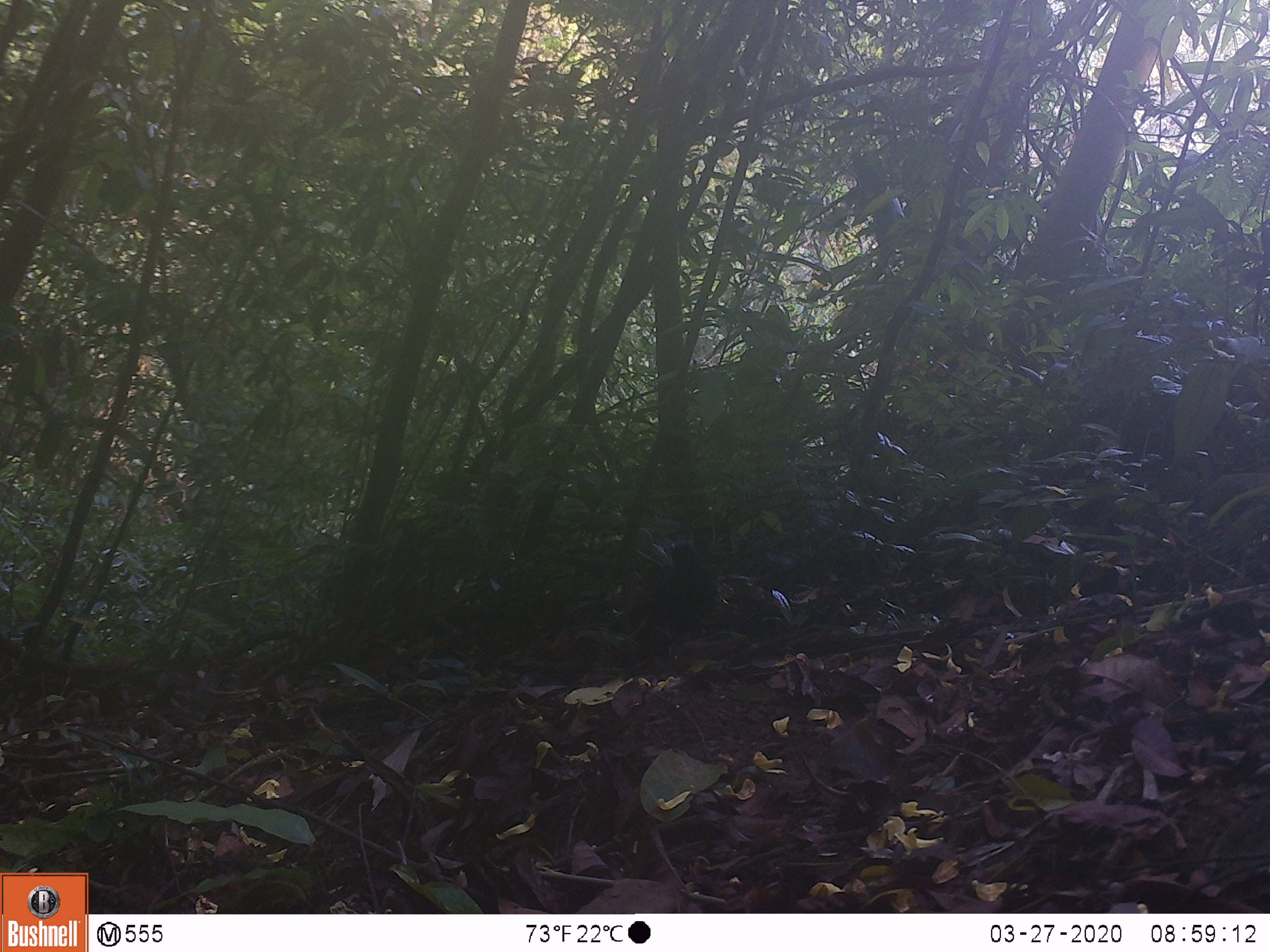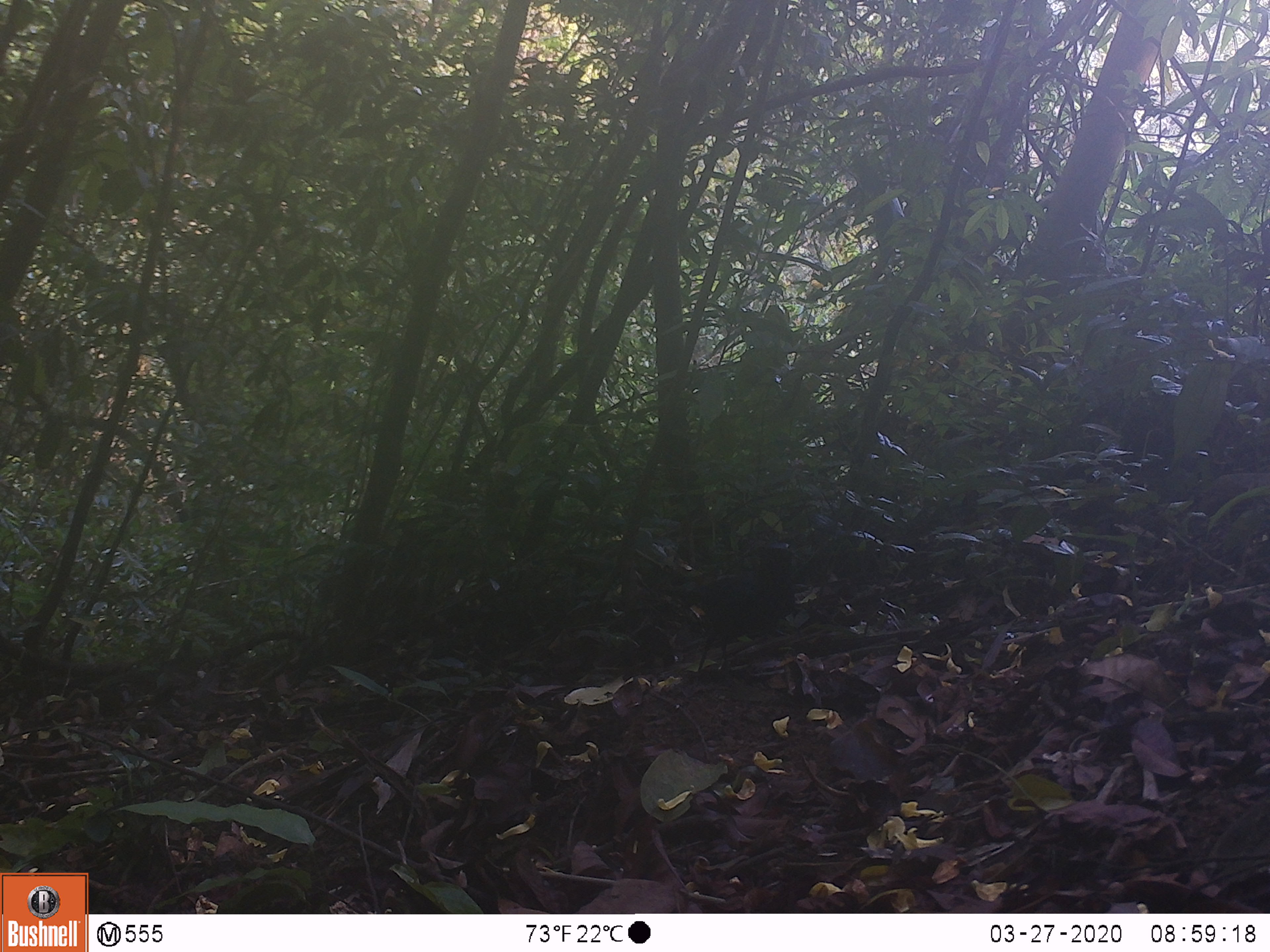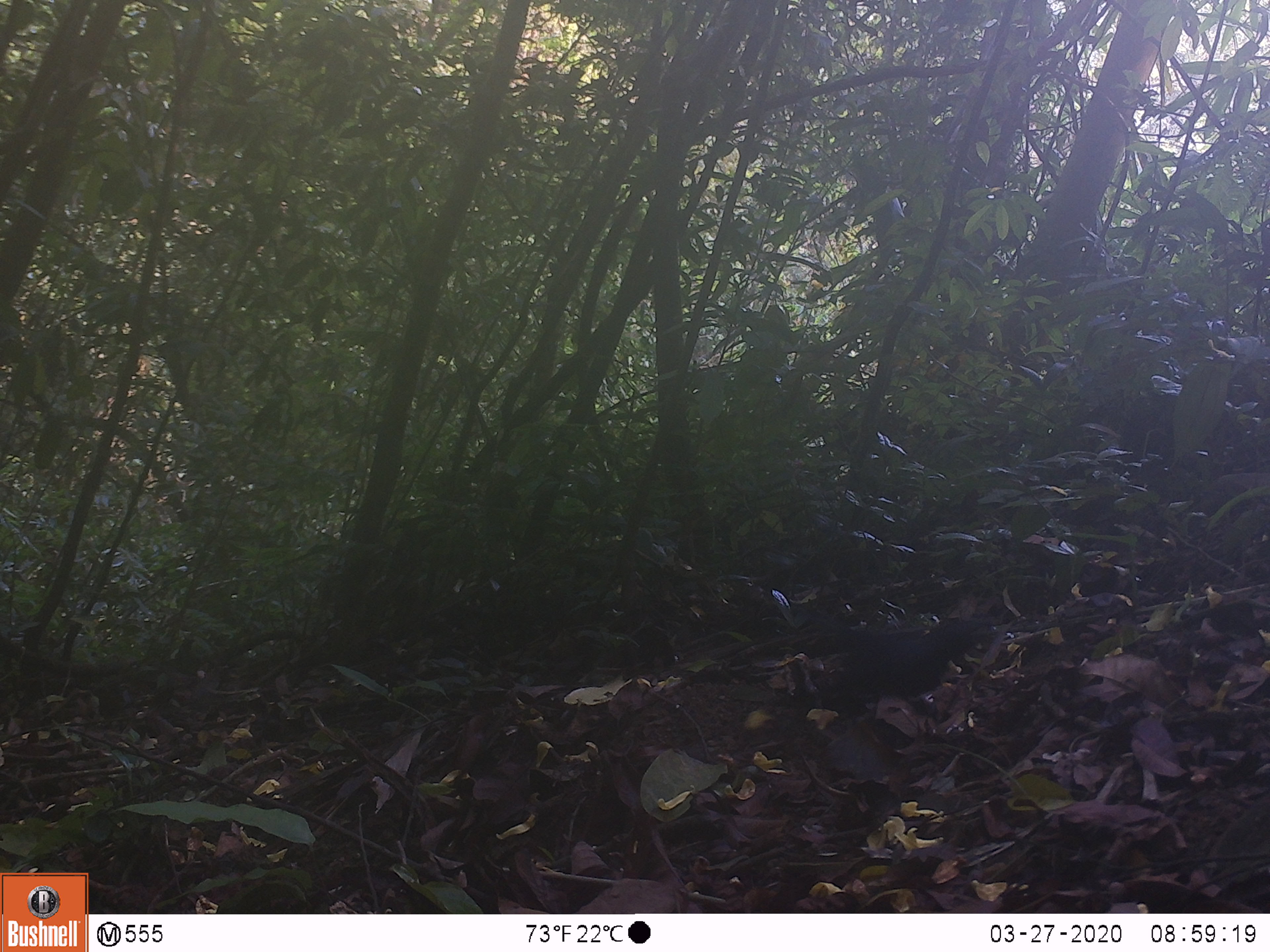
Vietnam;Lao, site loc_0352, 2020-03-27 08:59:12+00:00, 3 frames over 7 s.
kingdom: Animalia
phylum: Chordata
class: Aves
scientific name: Aves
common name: bird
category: unidentified bird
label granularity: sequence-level